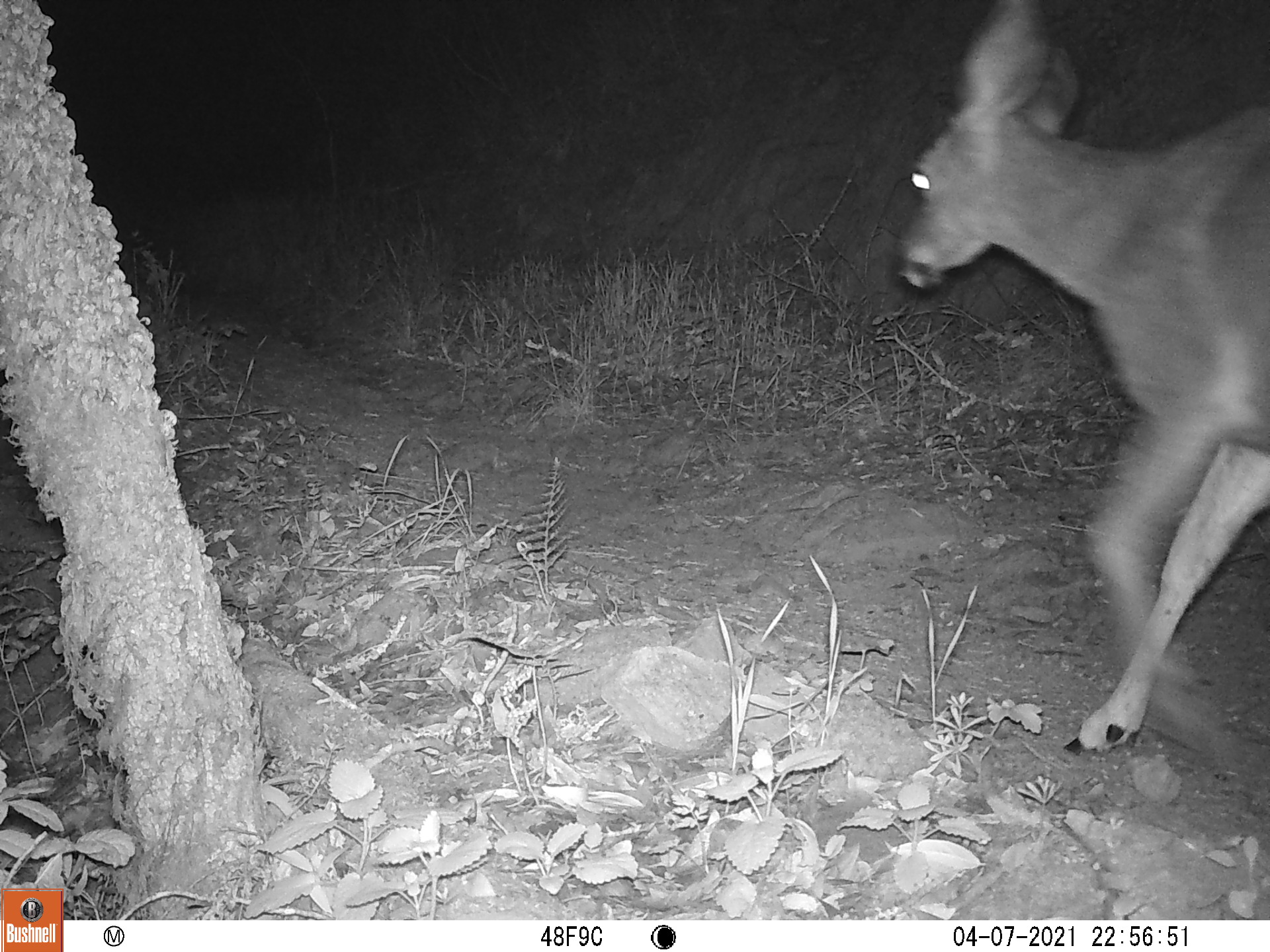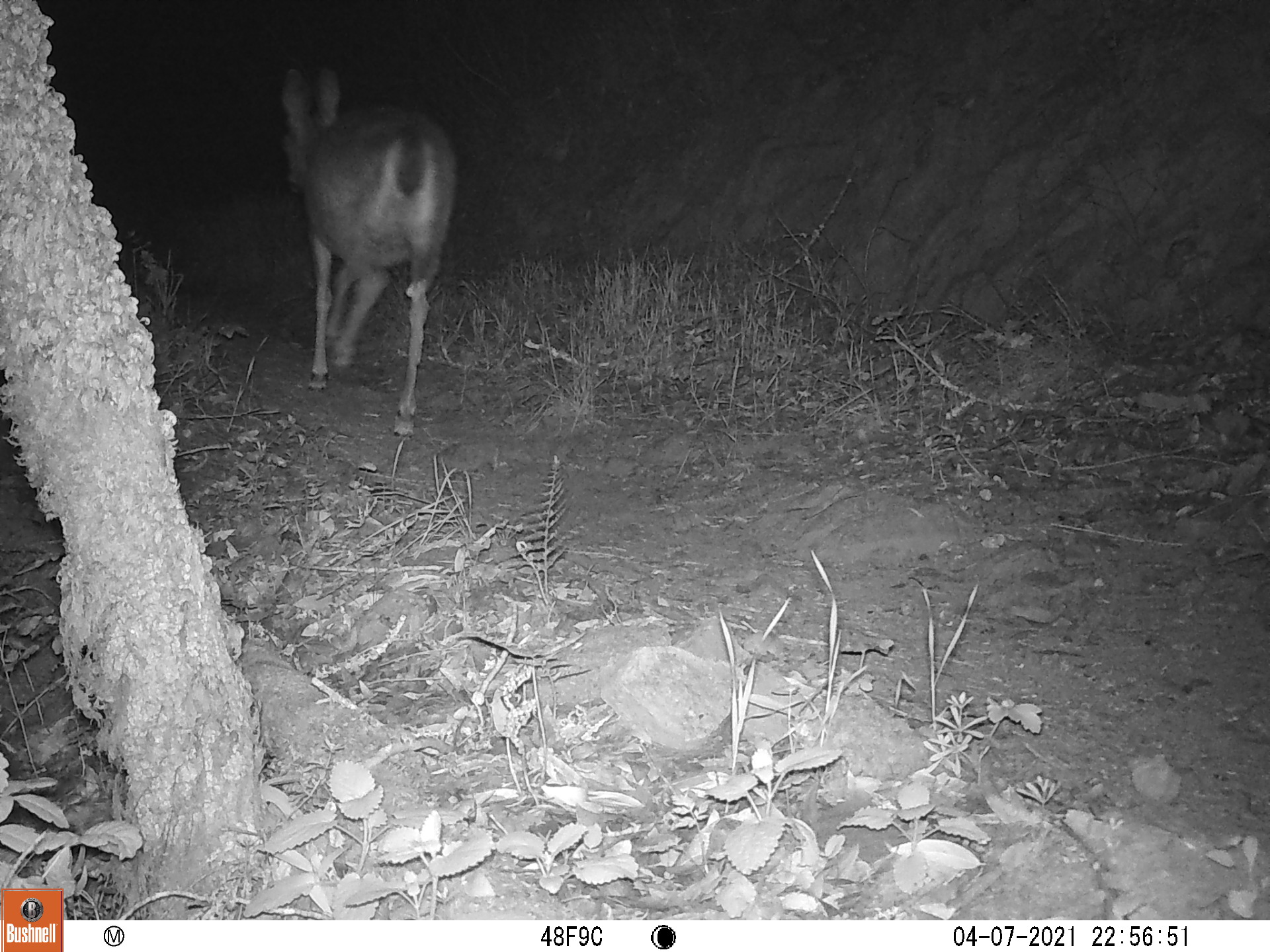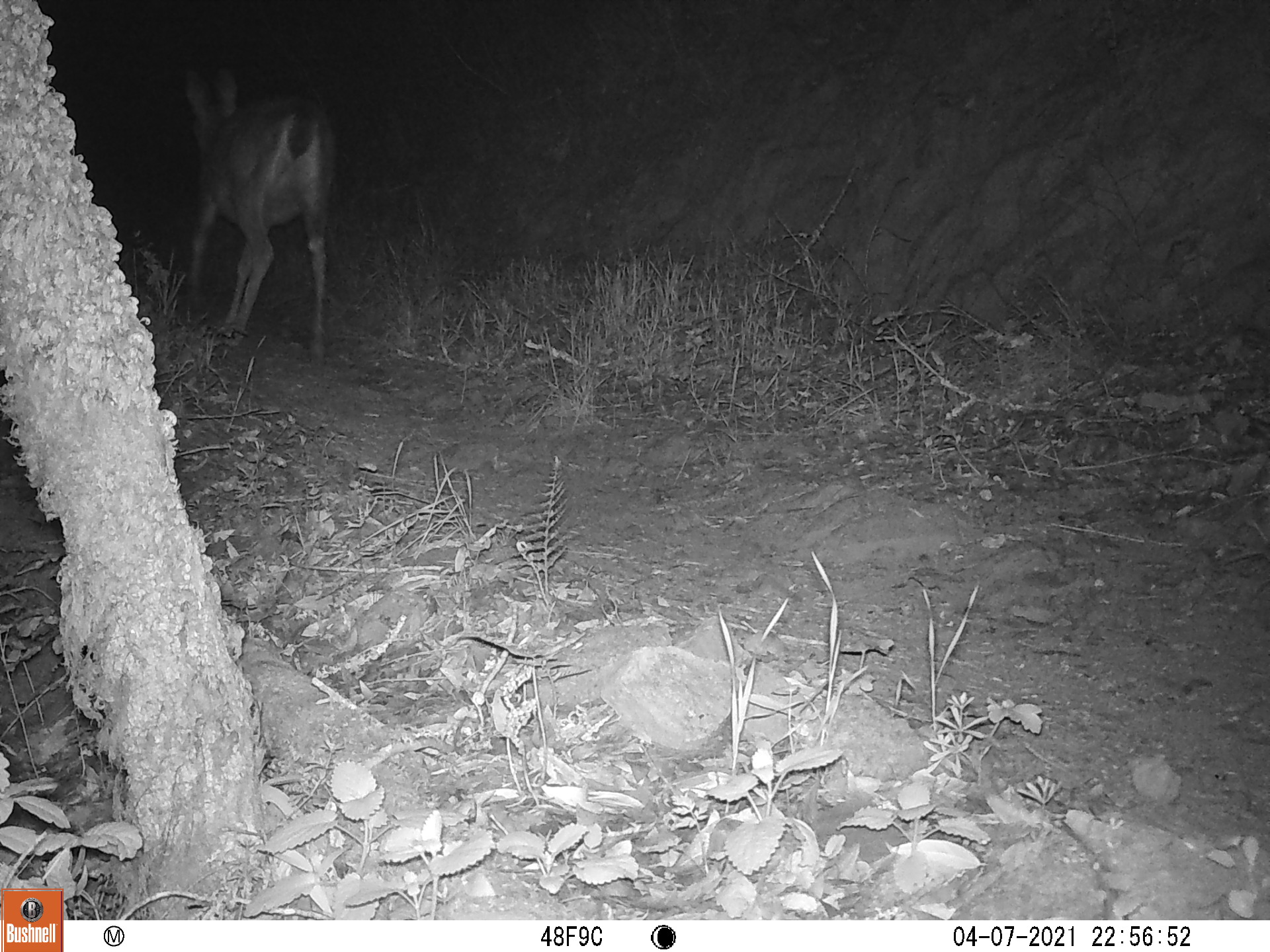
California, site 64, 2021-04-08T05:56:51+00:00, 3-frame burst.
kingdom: Animalia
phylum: Chordata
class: Mammalia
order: Artiodactyla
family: Cervidae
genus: Odocoileus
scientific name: Odocoileus hemionus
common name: mule deer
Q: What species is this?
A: Mule deer (Odocoileus hemionus).